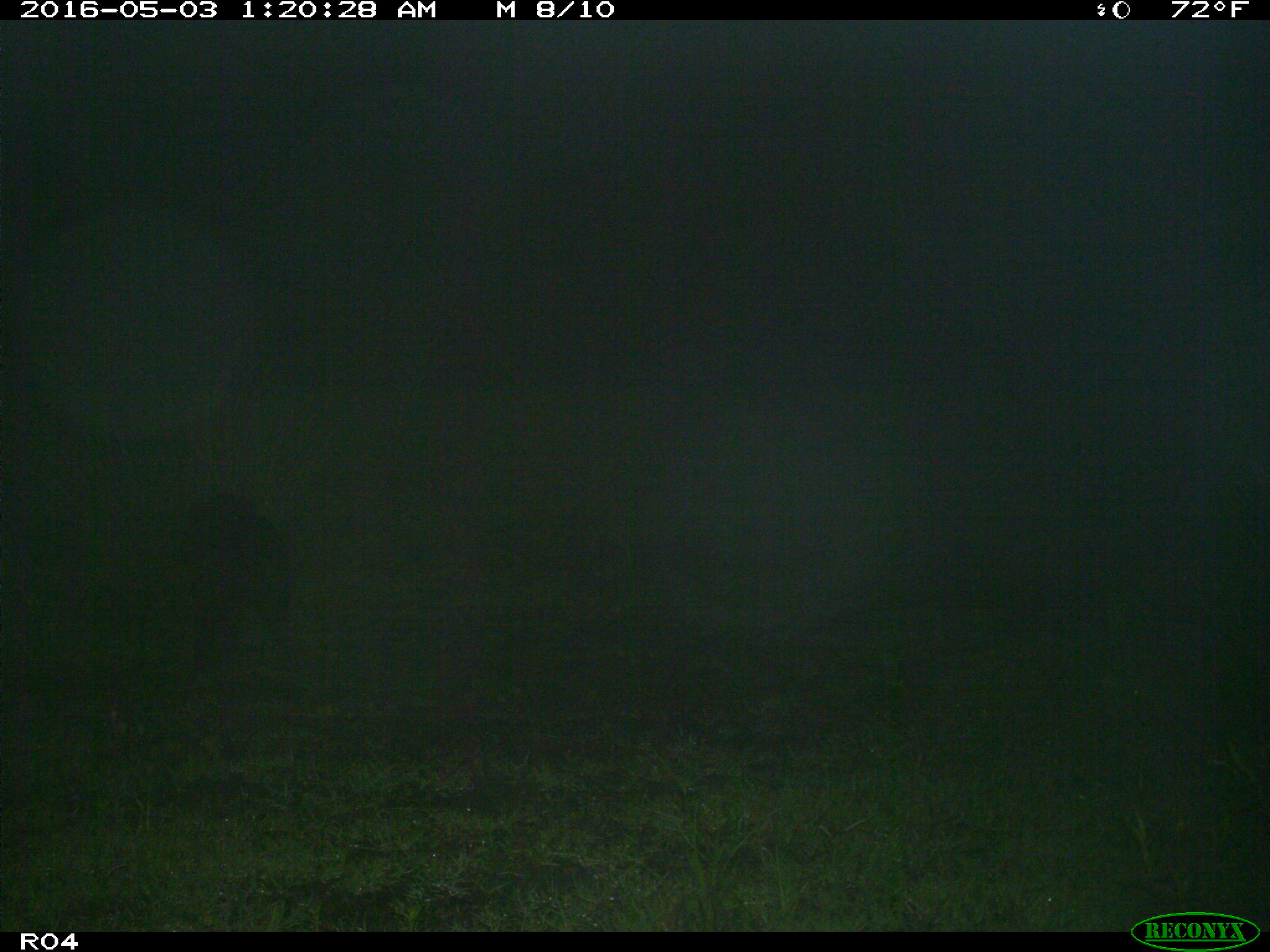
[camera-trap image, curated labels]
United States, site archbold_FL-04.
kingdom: Animalia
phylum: Chordata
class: Mammalia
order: Artiodactyla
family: Suidae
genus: Sus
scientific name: Sus scrofa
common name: wild boar